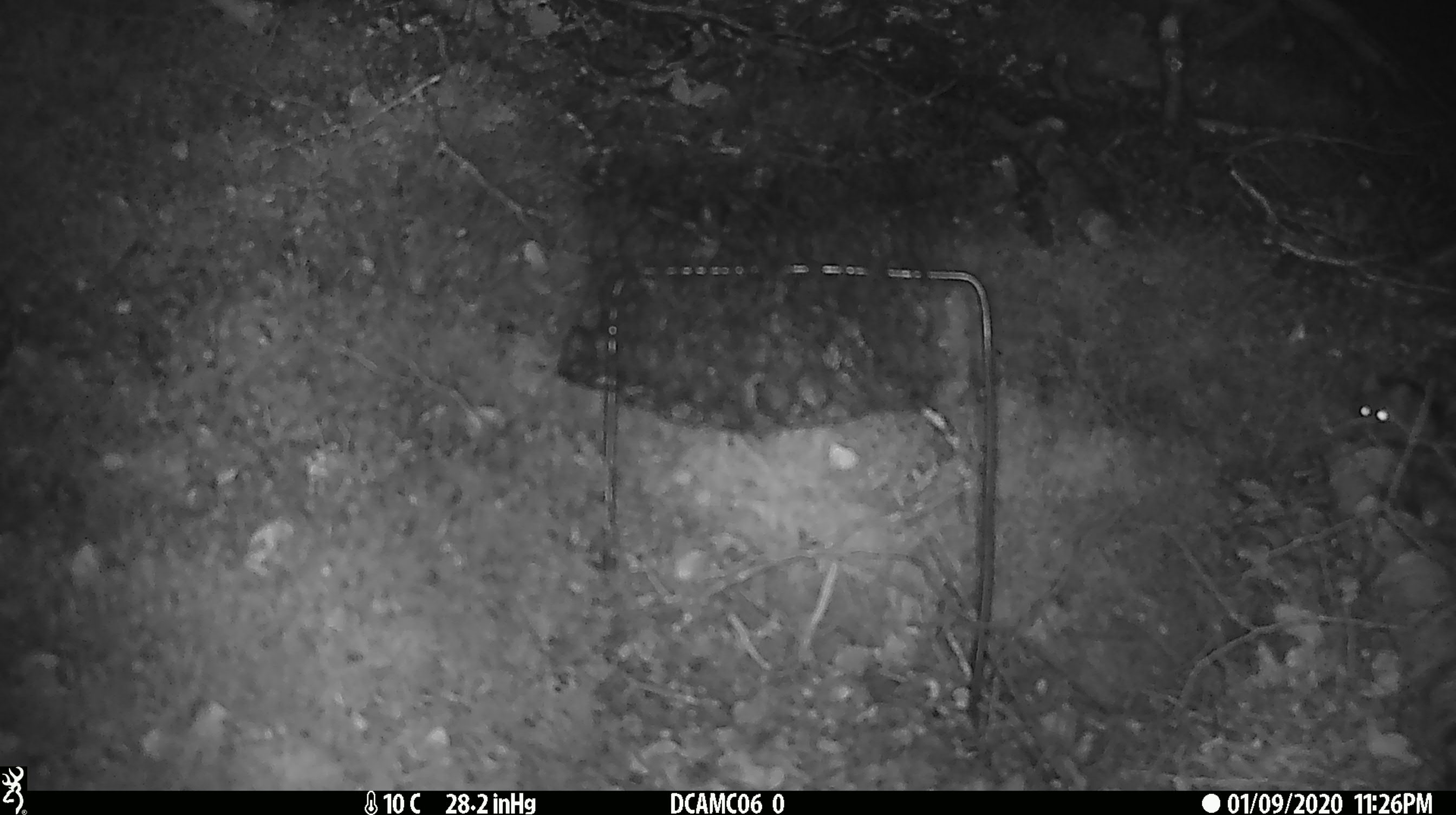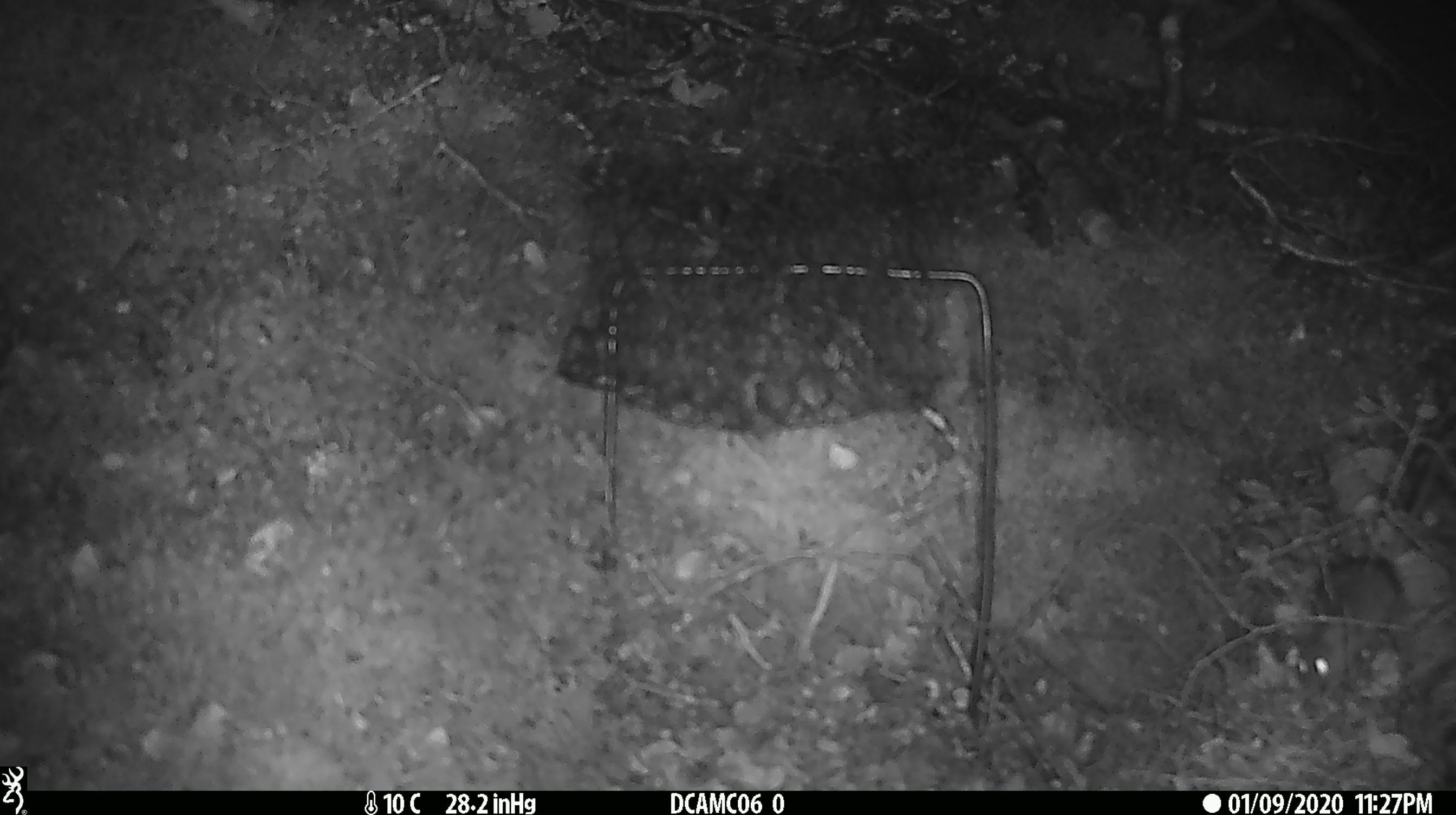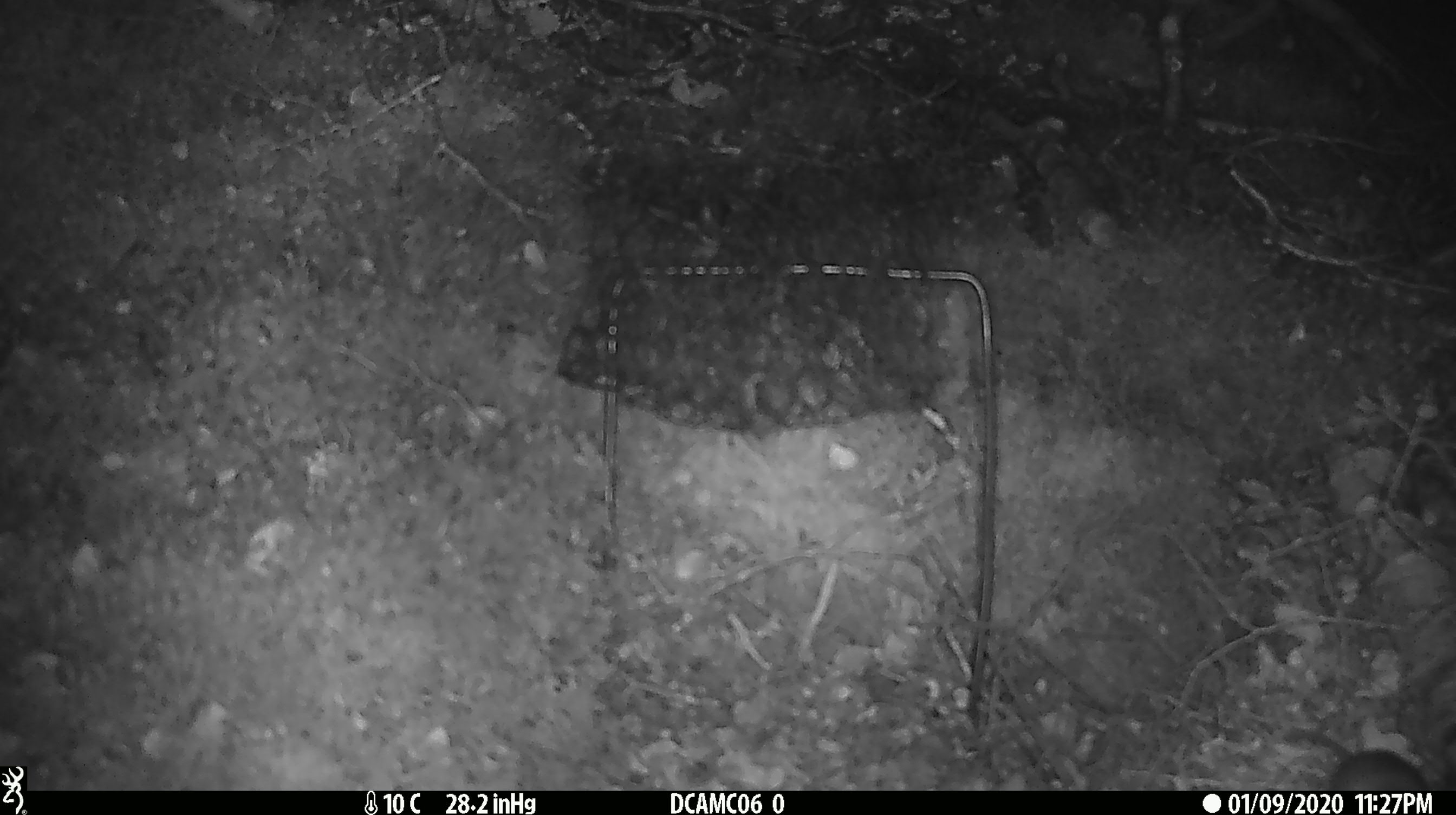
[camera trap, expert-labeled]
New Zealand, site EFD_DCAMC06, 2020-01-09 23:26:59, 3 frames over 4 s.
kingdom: Animalia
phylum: Chordata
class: Mammalia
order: Rodentia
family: Muridae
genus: Mus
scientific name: Mus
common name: mouse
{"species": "mouse (Mus)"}